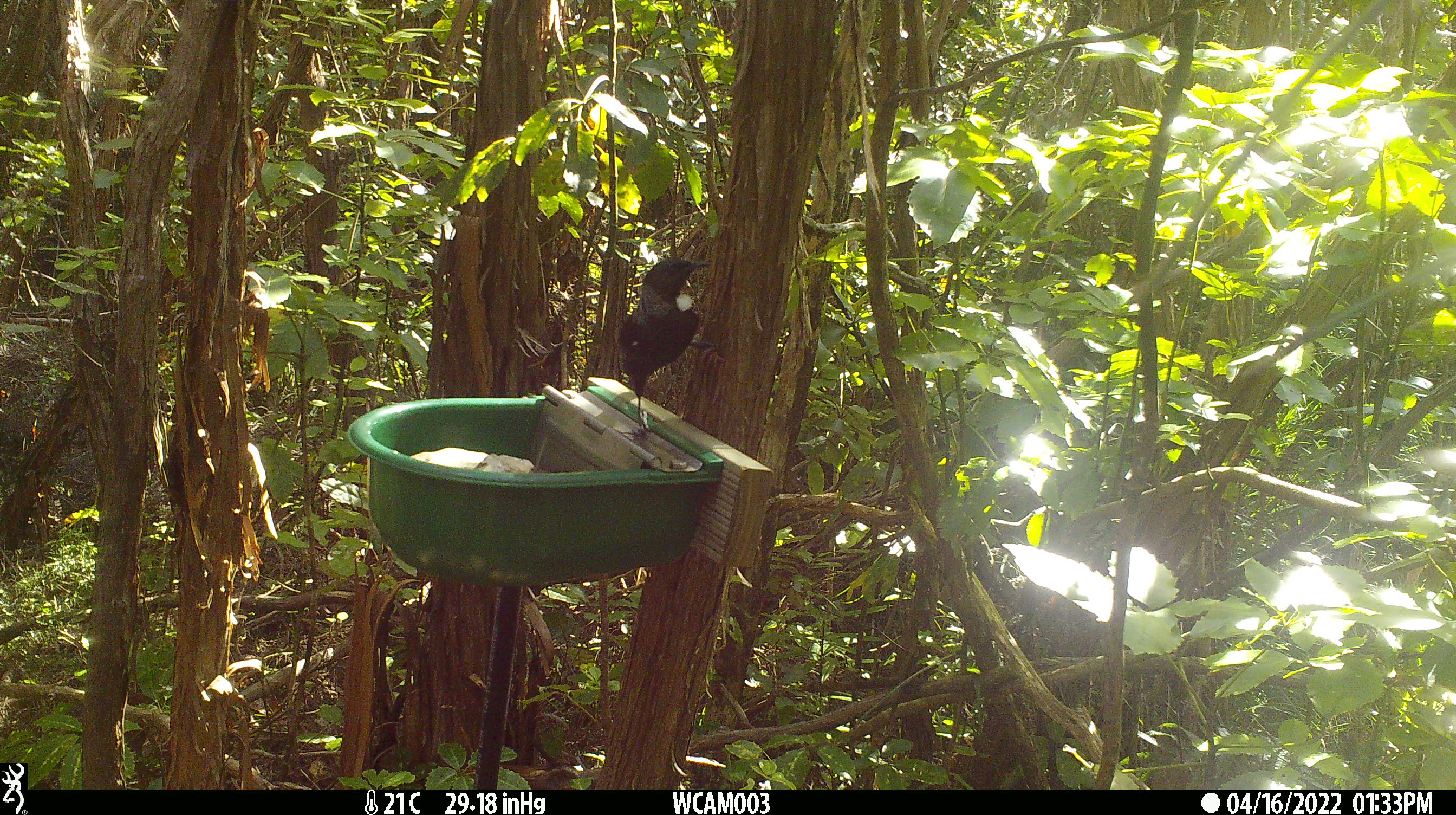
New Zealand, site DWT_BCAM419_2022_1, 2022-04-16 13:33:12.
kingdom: Animalia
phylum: Chordata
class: Aves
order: Passeriformes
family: Meliphagidae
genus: Prosthemadera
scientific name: Prosthemadera novaeseelandiae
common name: tui